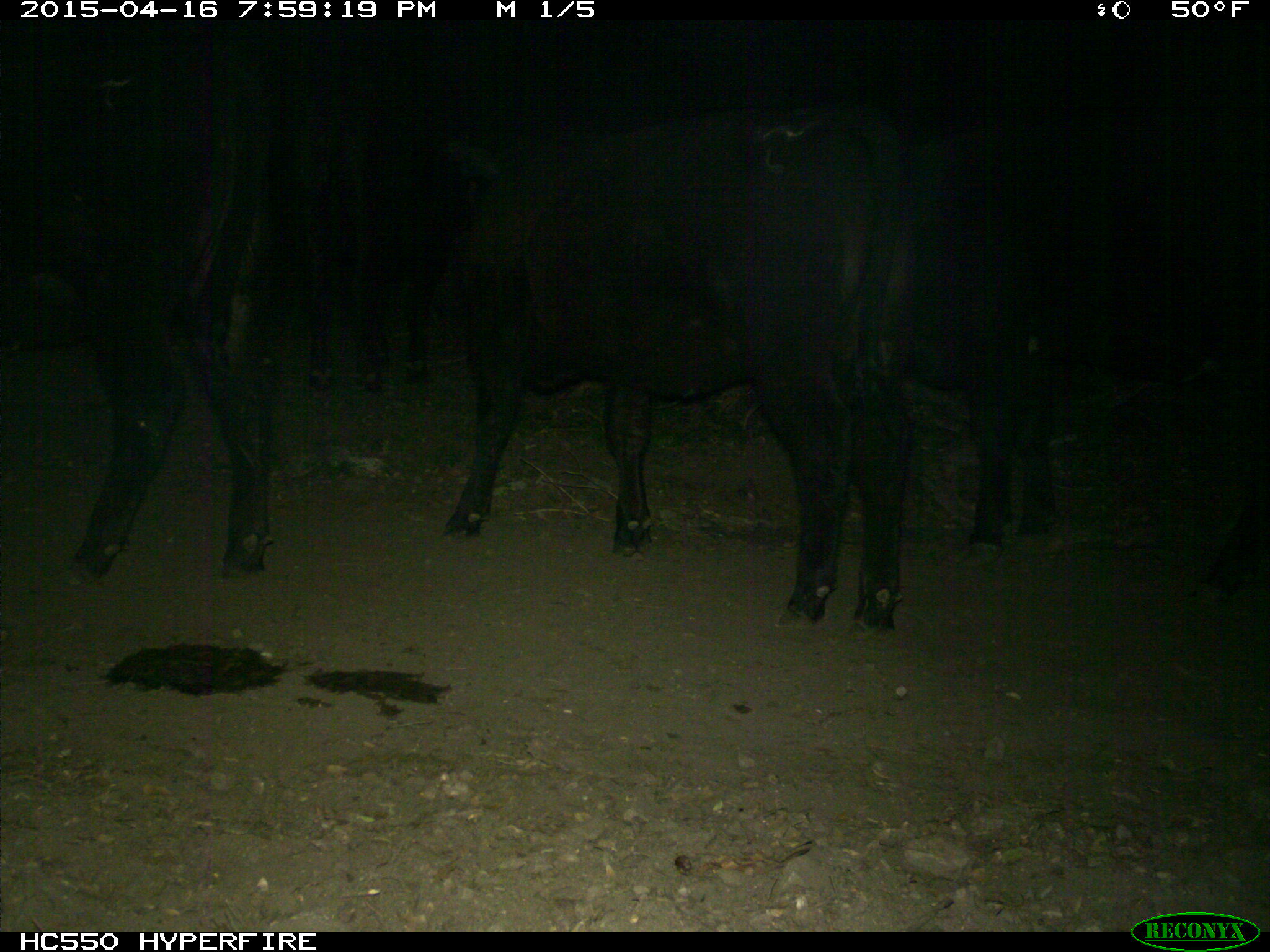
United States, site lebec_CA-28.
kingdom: Animalia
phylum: Chordata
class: Mammalia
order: Artiodactyla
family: Bovidae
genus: Bos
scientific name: Bos taurus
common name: domestic cow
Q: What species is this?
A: Bos taurus (domestic cow).